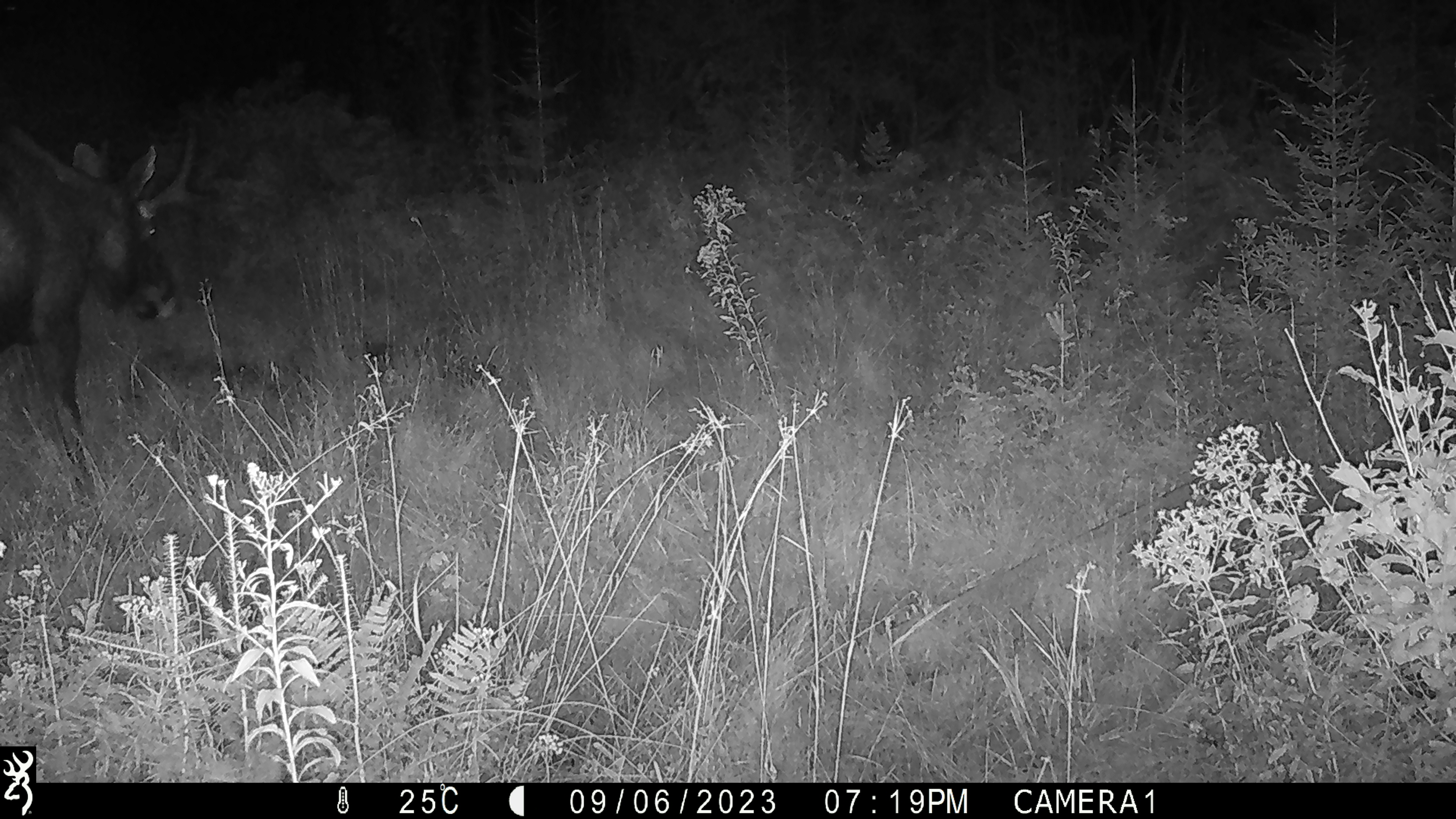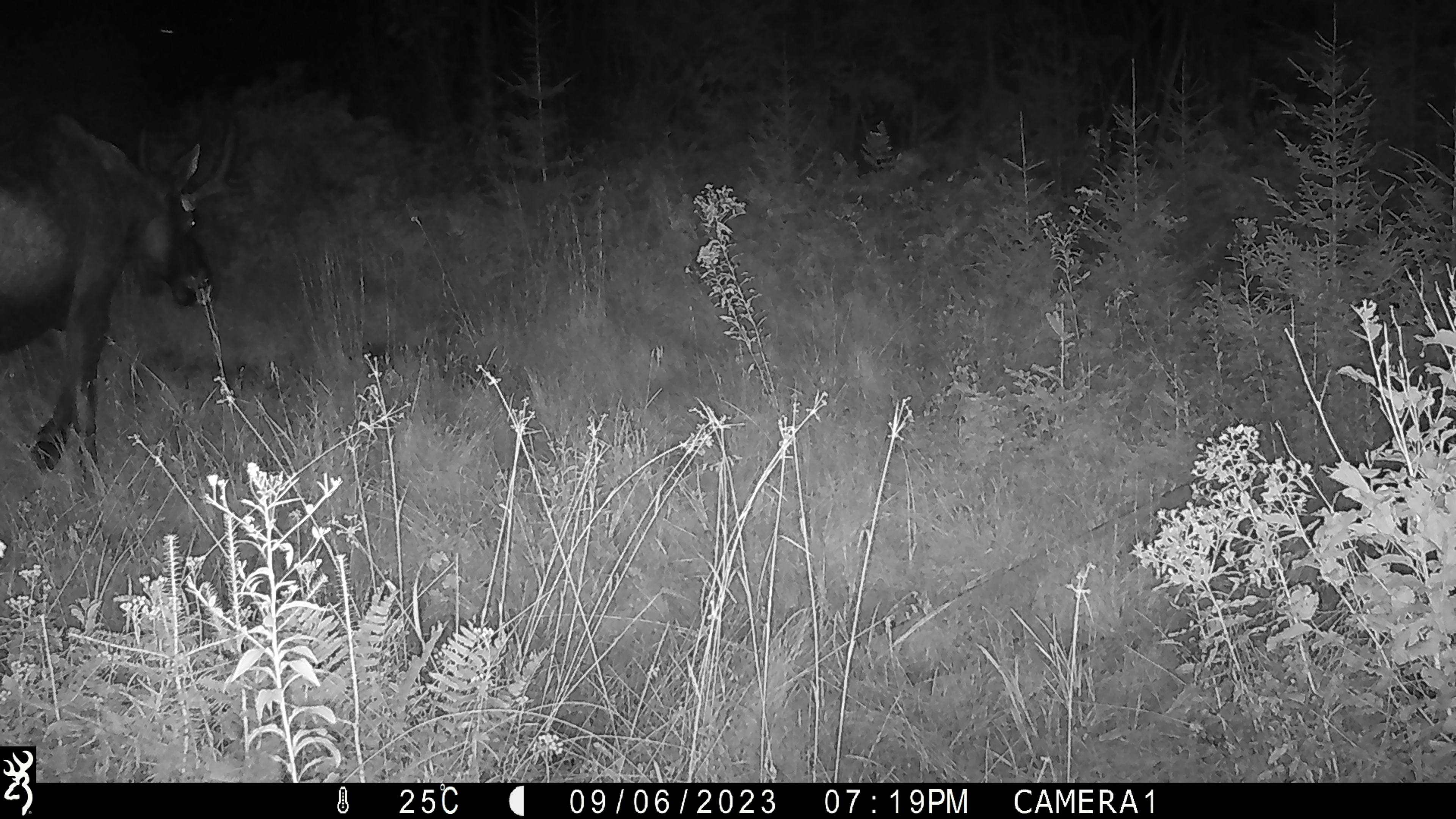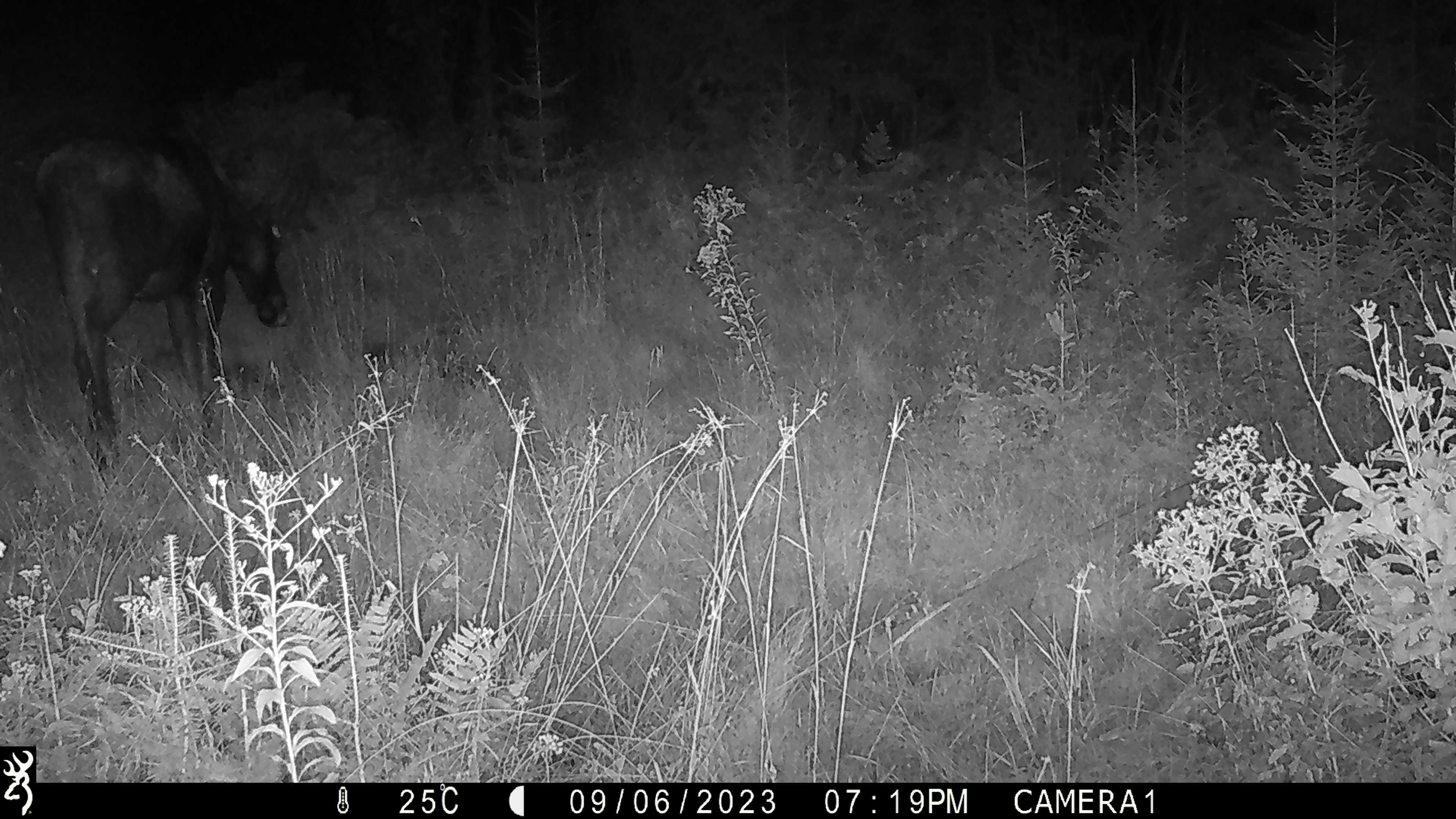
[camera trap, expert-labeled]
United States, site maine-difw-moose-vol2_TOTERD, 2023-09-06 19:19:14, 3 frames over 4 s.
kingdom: Animalia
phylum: Chordata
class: Mammalia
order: Artiodactyla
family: Cervidae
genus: Alces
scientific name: Alces alces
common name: moose